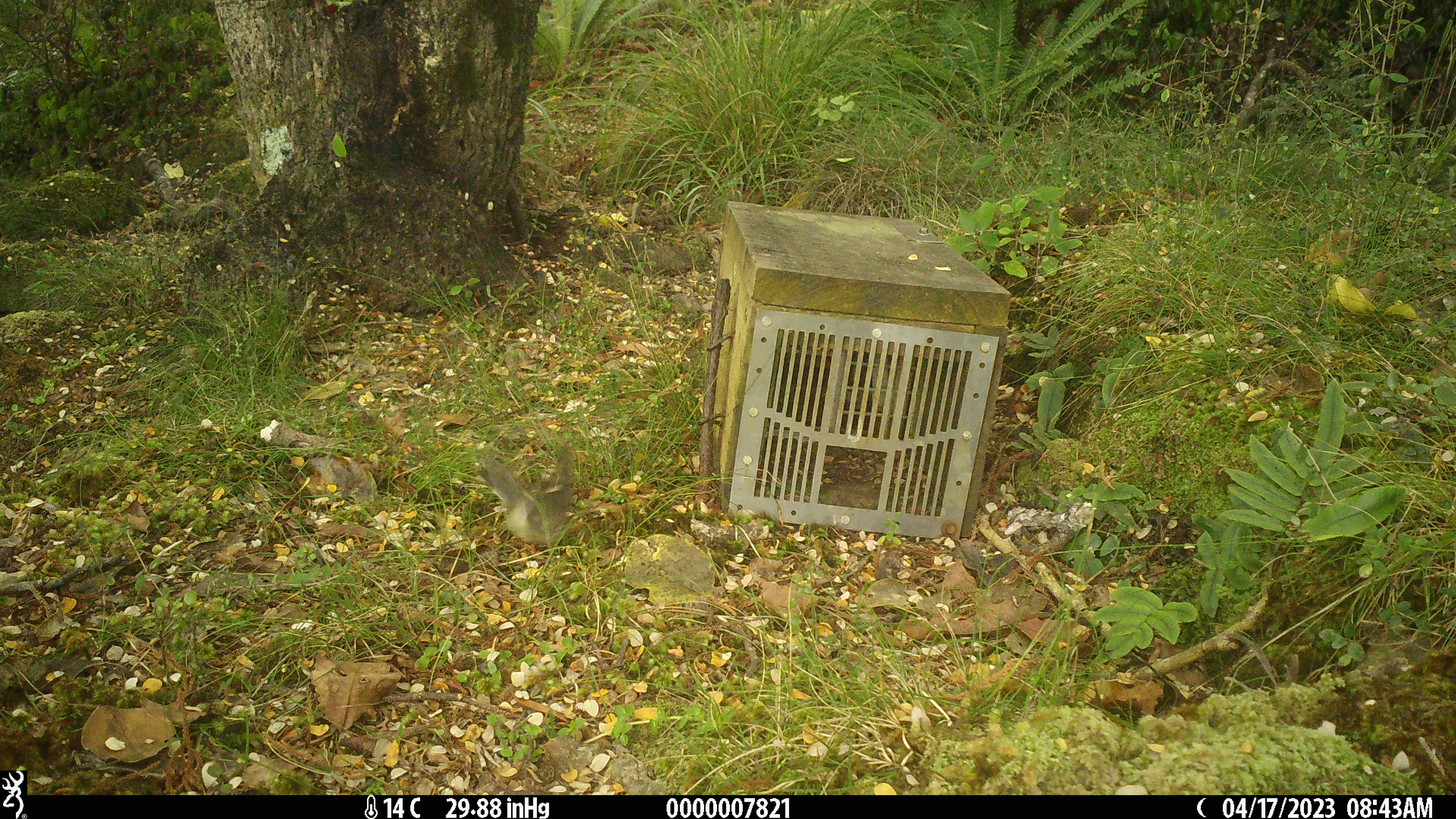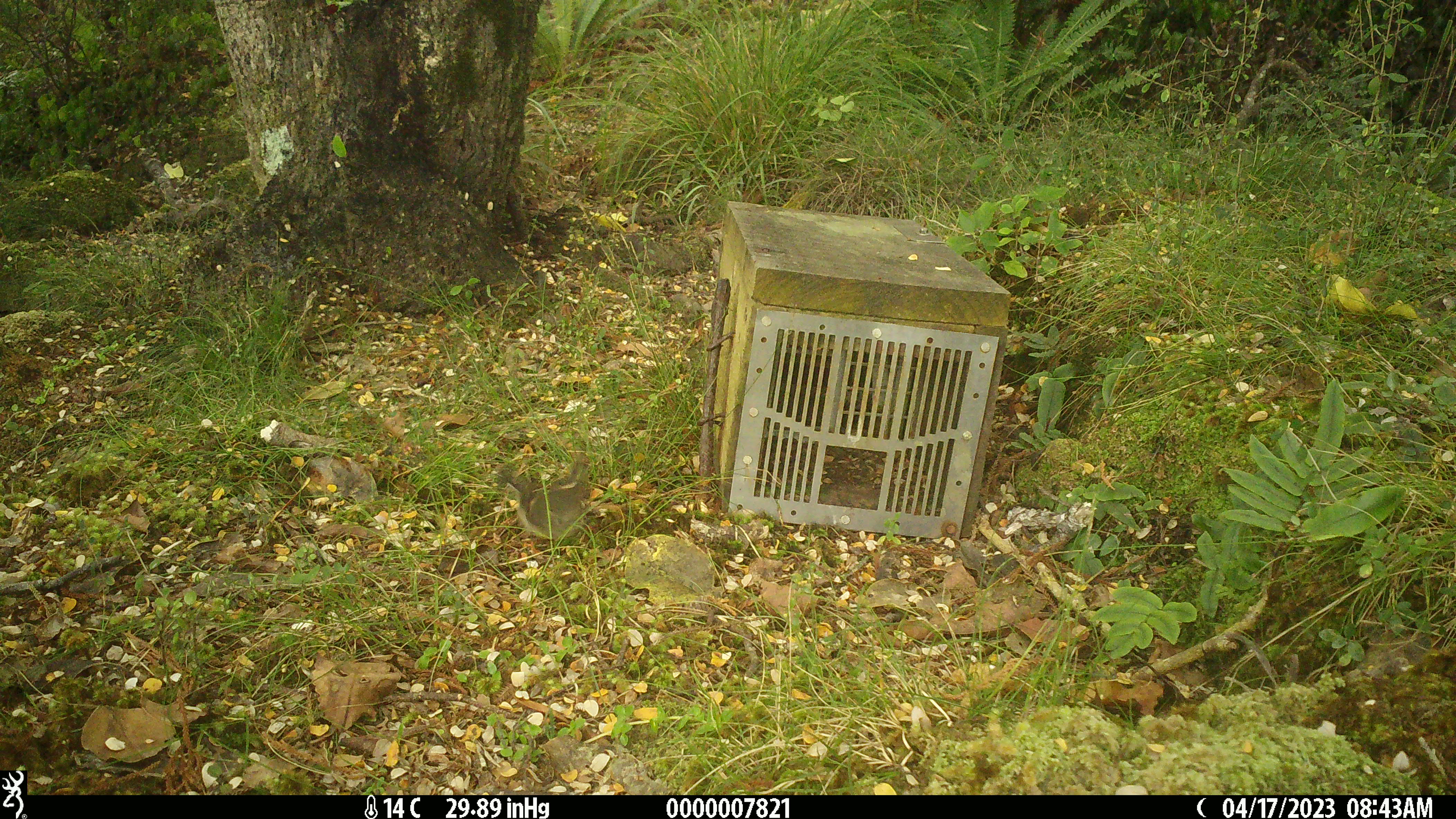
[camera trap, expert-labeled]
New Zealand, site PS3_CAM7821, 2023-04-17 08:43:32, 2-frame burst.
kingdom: Animalia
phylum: Chordata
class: Aves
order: Passeriformes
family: Petroicidae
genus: Petroica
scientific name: Petroica macrocephala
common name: tomtit